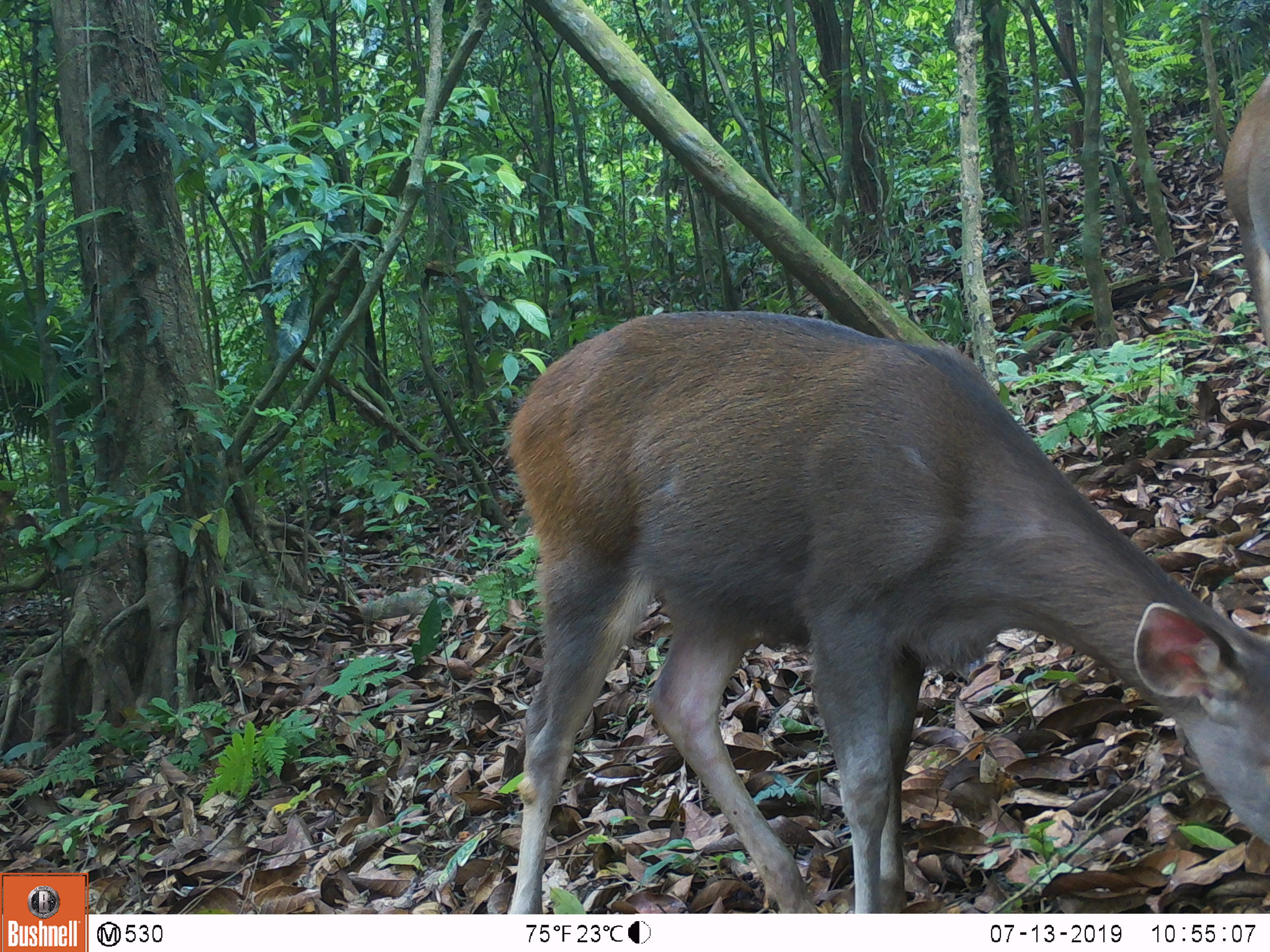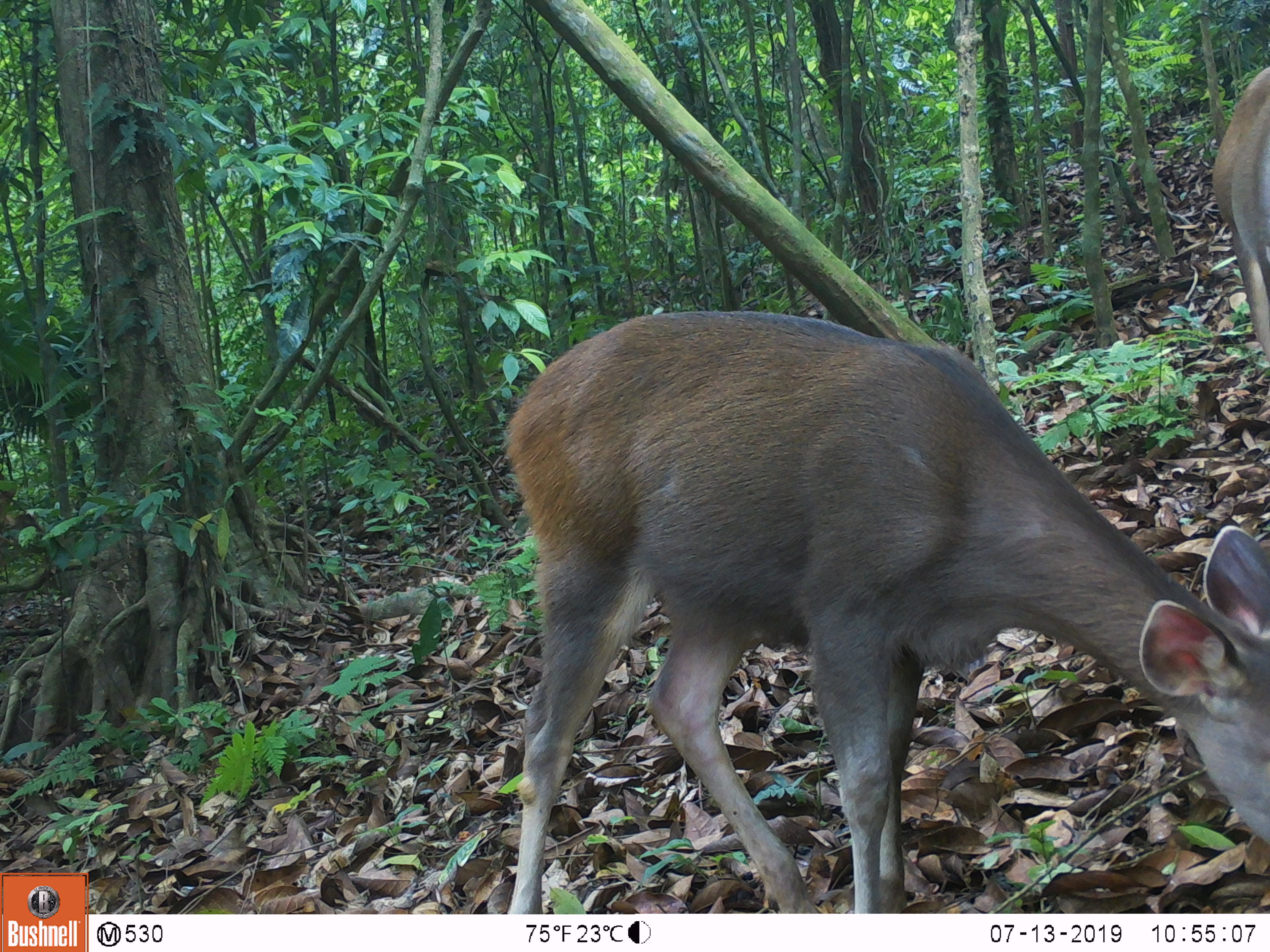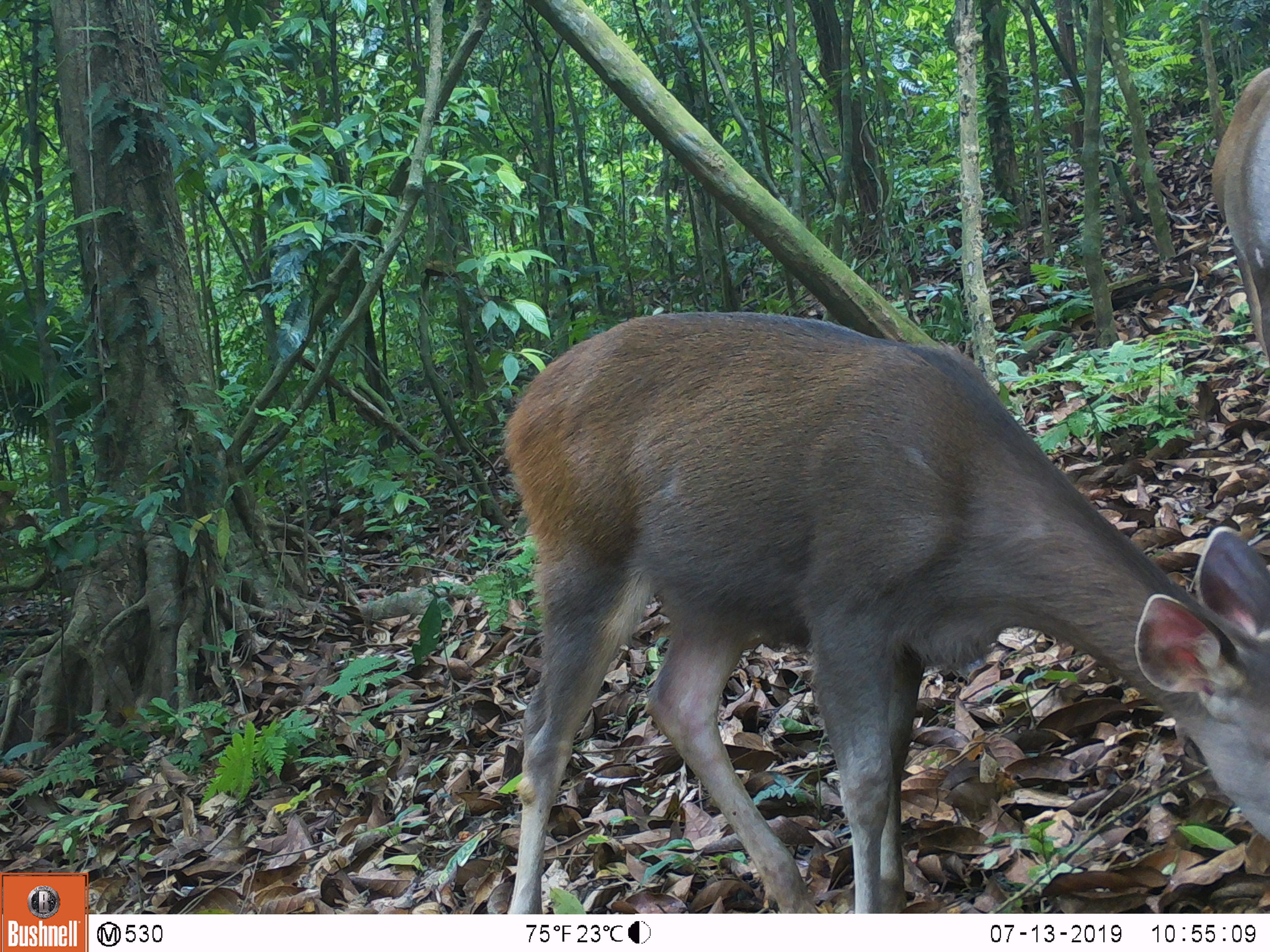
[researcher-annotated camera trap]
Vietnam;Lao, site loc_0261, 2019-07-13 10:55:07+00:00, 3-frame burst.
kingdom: Animalia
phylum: Chordata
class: Mammalia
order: Artiodactyla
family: Cervidae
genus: Rusa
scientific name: Rusa unicolor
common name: sambar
Sambar (Rusa unicolor). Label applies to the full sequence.